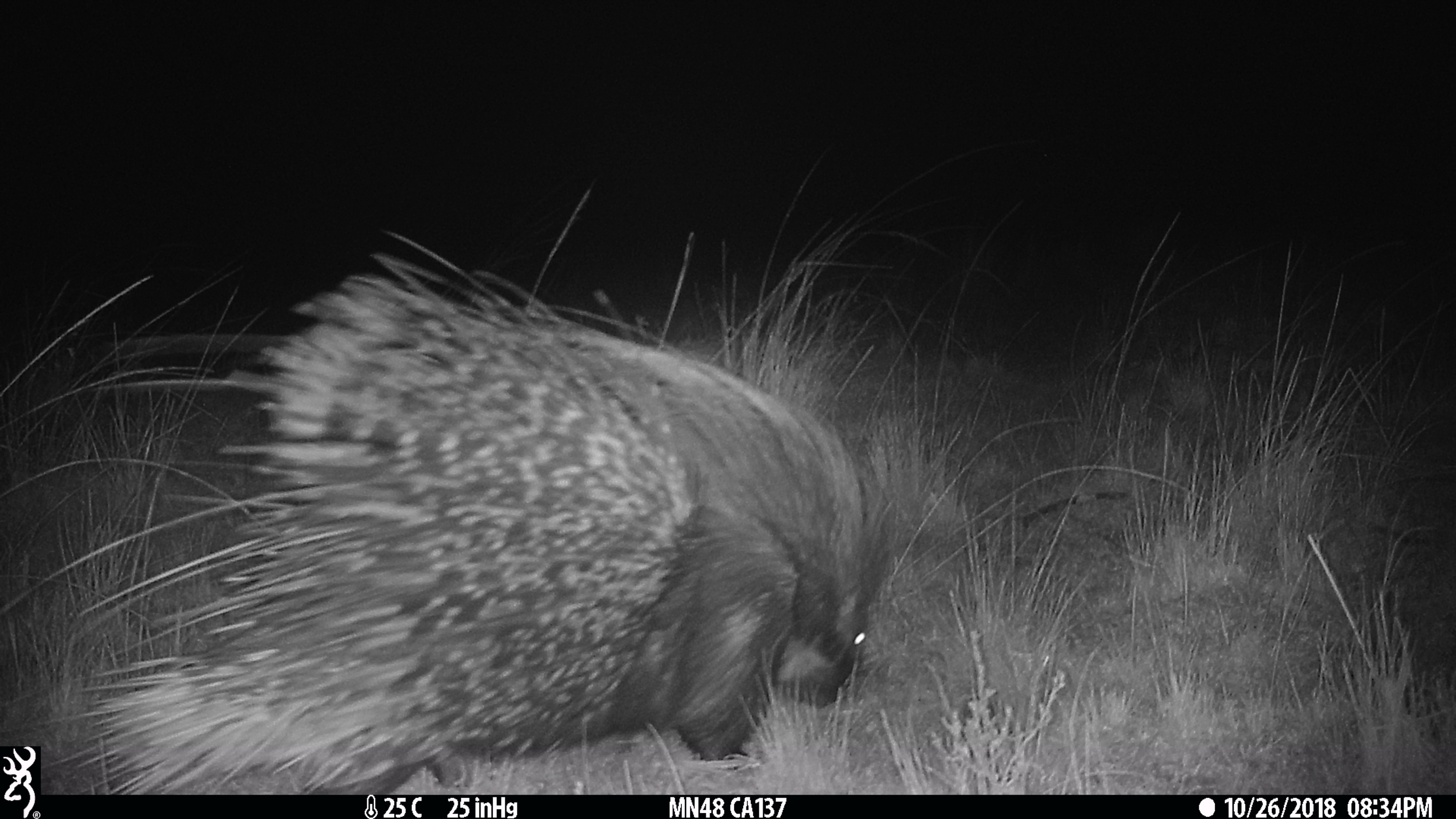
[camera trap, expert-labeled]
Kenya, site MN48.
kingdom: Animalia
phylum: Chordata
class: Mammalia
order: Rodentia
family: Hystricidae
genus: Hystrix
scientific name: Hystrix africaeaustralis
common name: porcupine